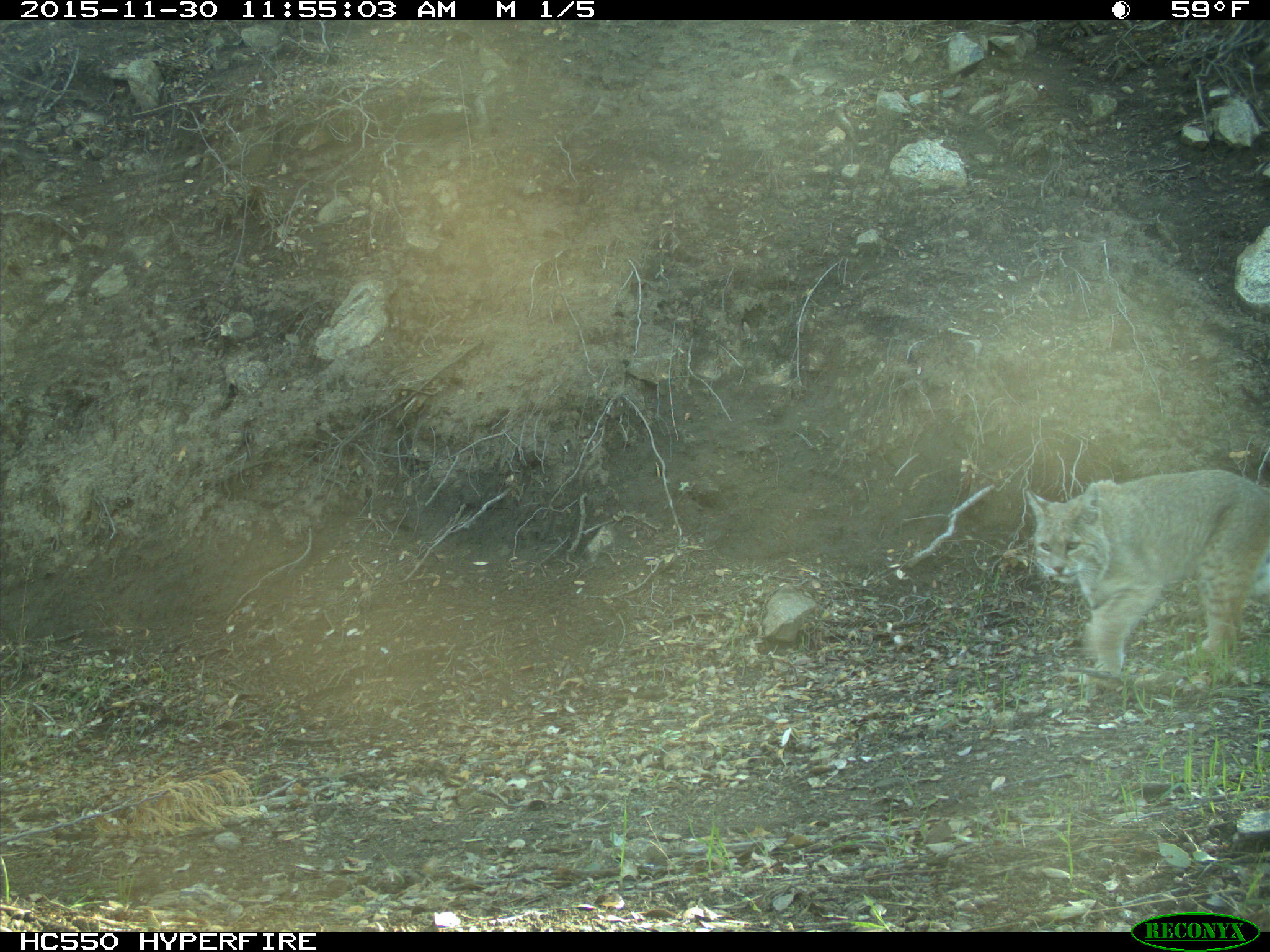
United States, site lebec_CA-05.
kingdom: Animalia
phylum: Chordata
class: Mammalia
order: Carnivora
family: Felidae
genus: Lynx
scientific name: Lynx rufus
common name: bobcat